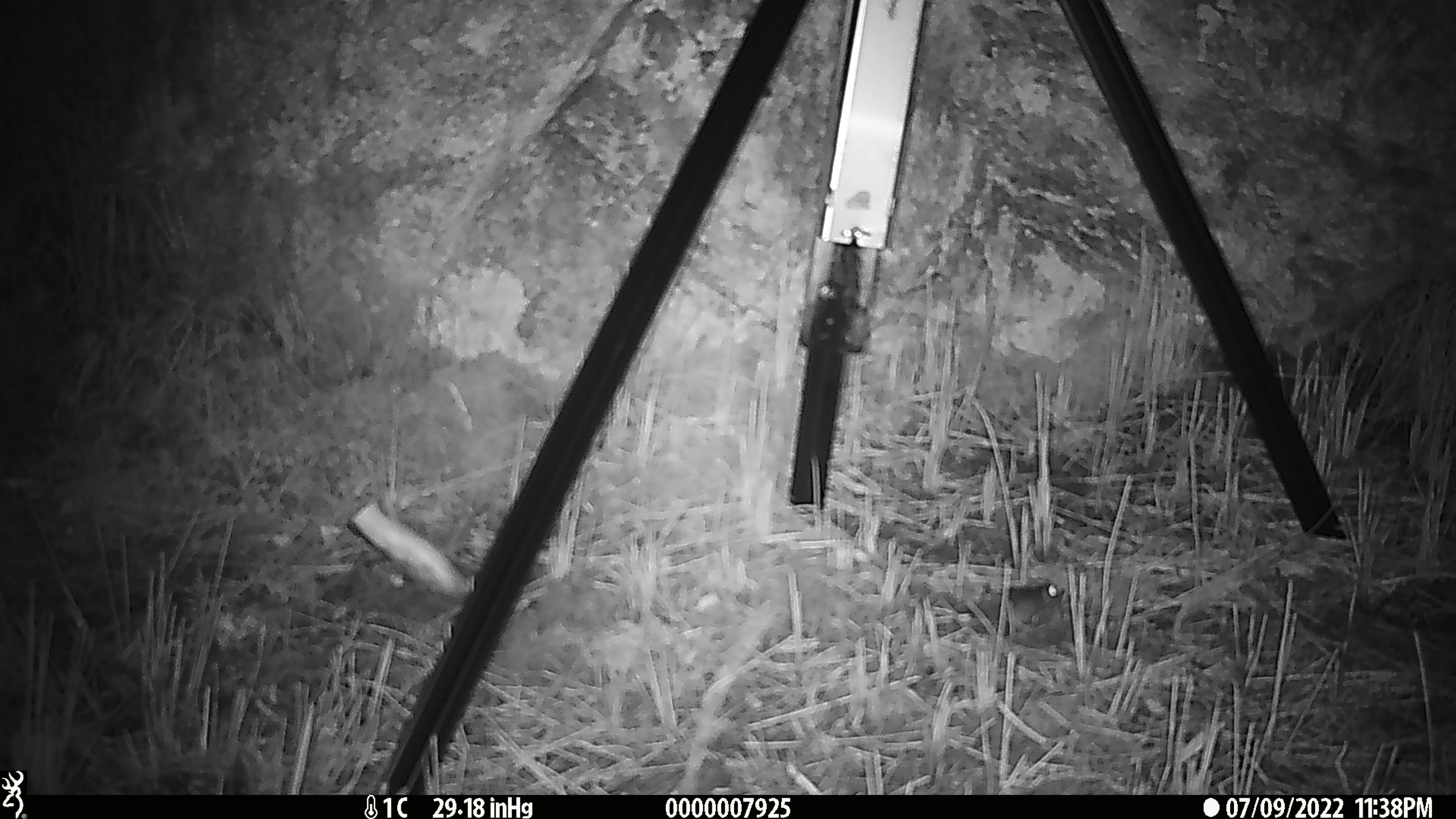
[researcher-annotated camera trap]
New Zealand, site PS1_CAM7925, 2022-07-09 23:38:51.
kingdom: Animalia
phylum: Chordata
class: Mammalia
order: Rodentia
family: Muridae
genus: Mus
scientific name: Mus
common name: mouse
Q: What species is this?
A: Mouse (Mus).